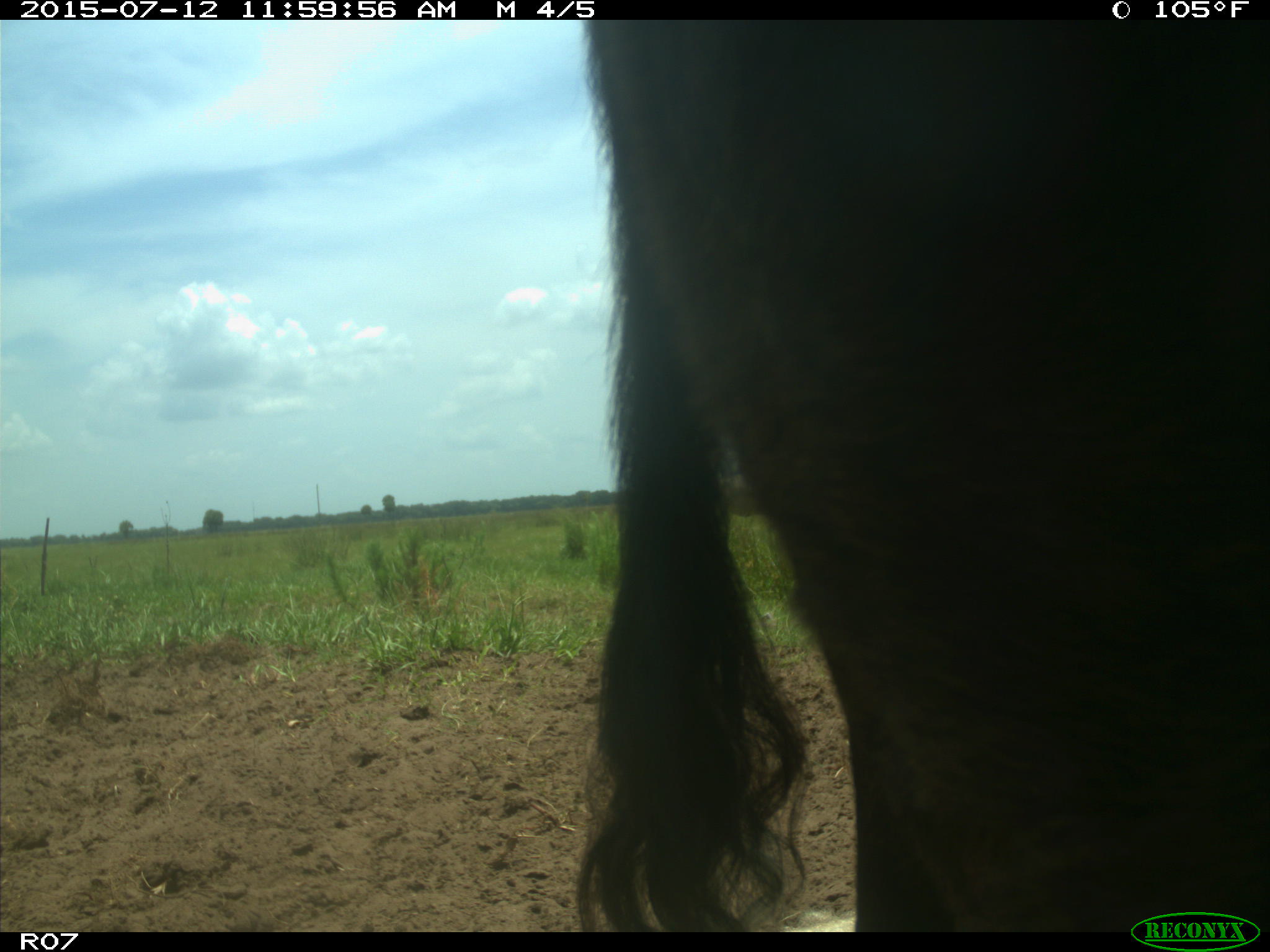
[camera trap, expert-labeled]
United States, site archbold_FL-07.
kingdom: Animalia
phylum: Chordata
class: Mammalia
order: Artiodactyla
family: Bovidae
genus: Bos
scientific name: Bos taurus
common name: domestic cow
Bos taurus (domestic cow).